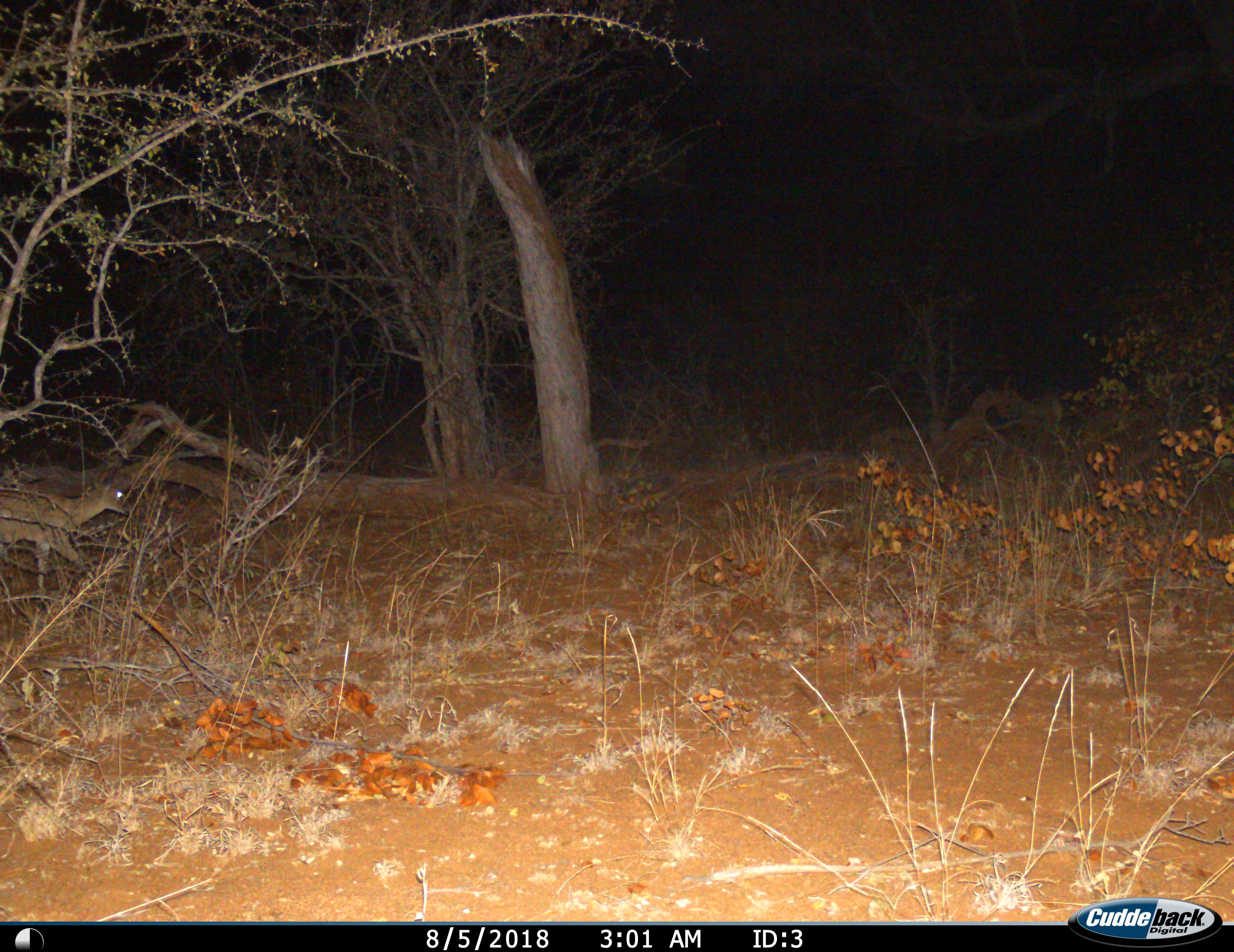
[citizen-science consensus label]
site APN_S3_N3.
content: unidentified animal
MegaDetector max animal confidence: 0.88